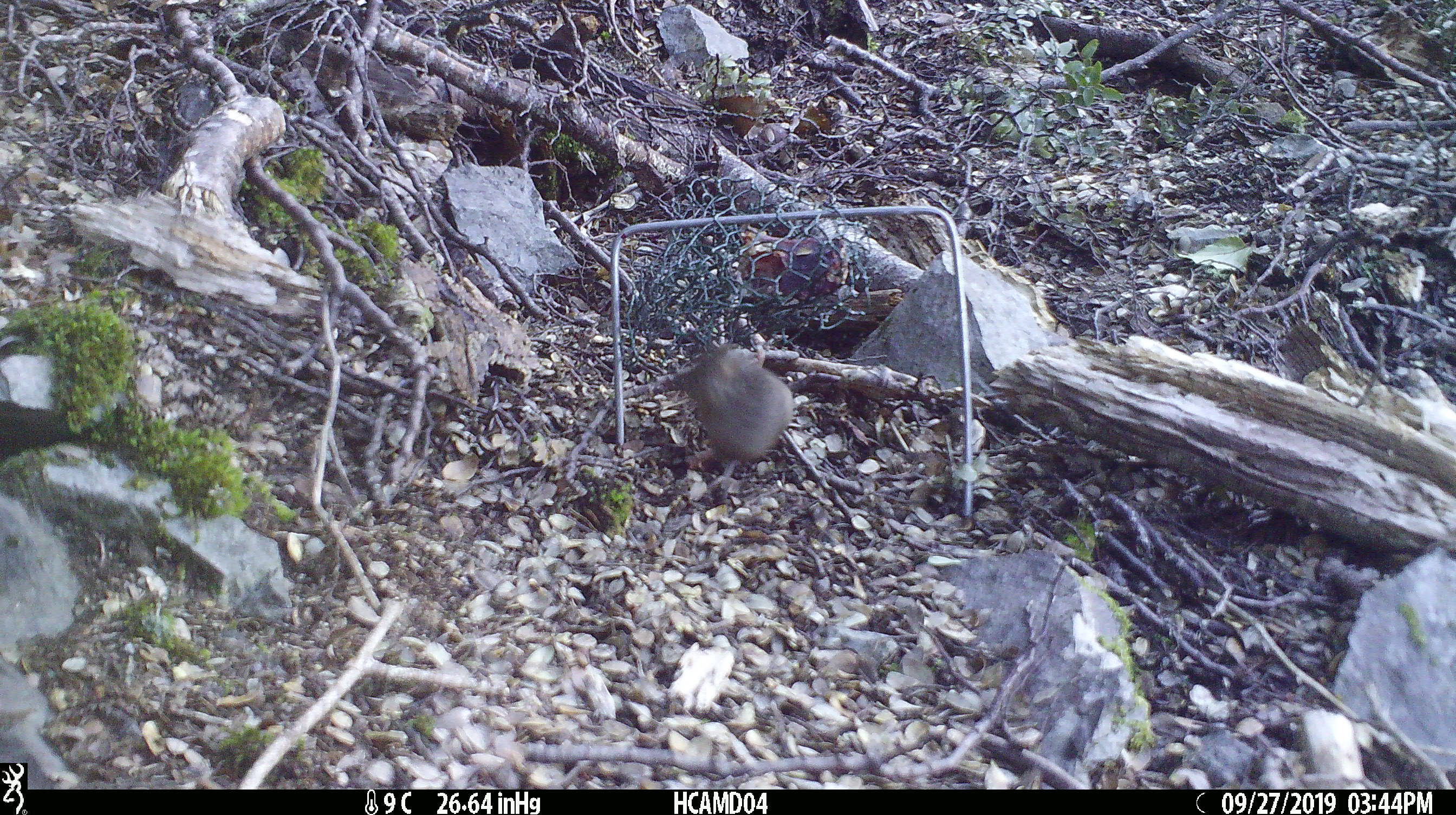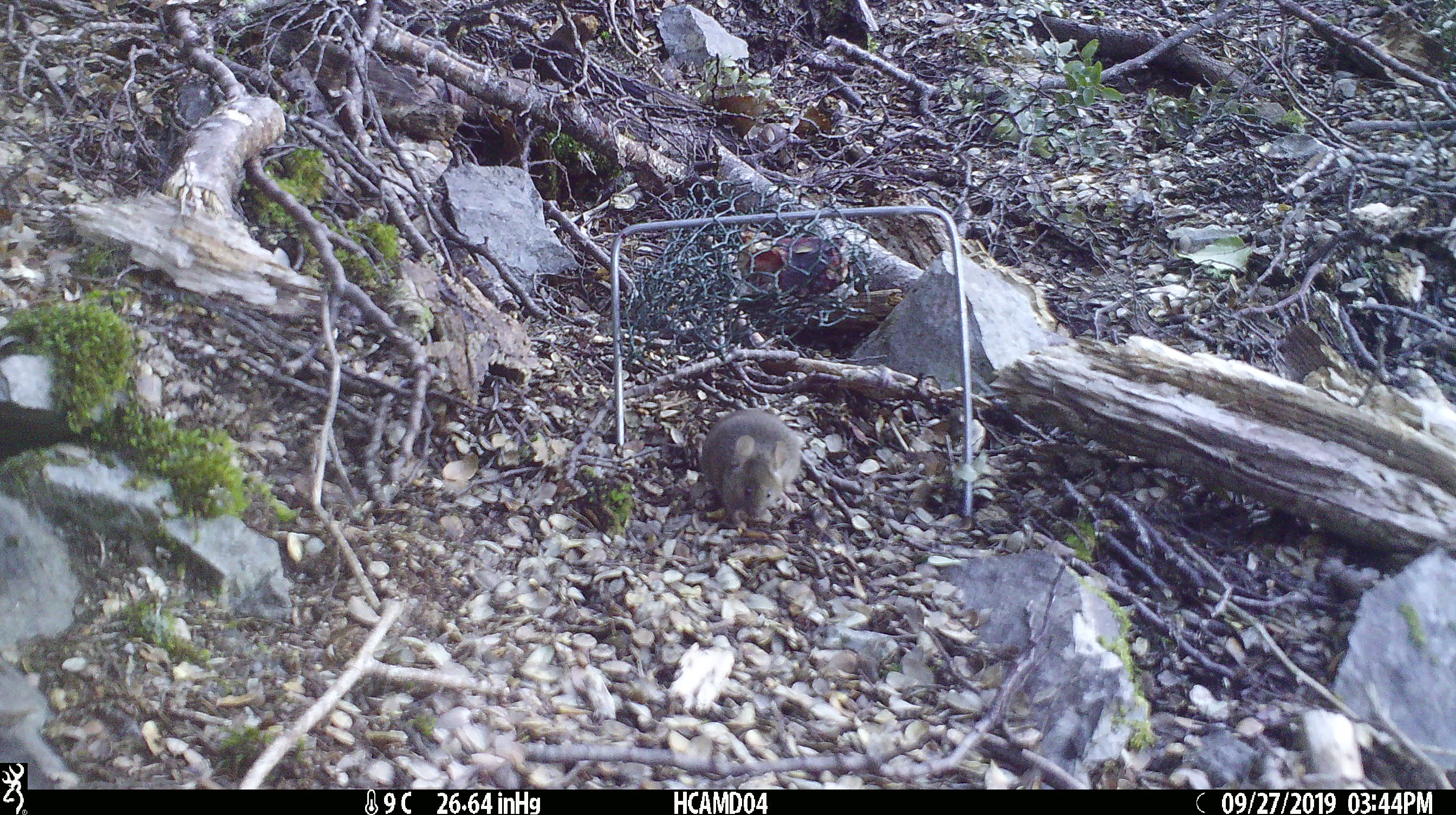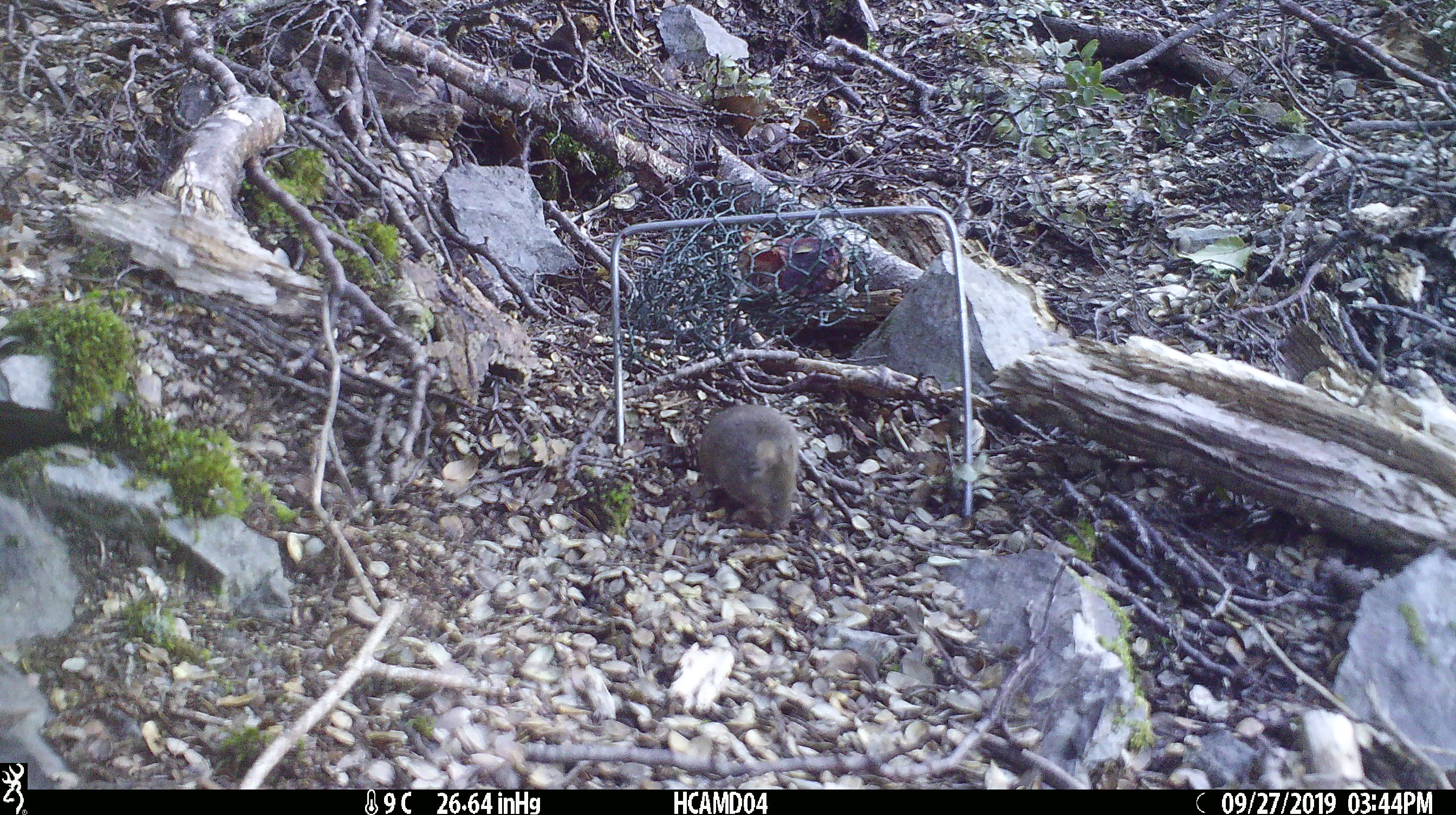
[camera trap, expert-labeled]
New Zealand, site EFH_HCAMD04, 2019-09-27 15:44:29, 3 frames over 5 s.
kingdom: Animalia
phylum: Chordata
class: Mammalia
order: Rodentia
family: Muridae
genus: Mus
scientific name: Mus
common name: mouse